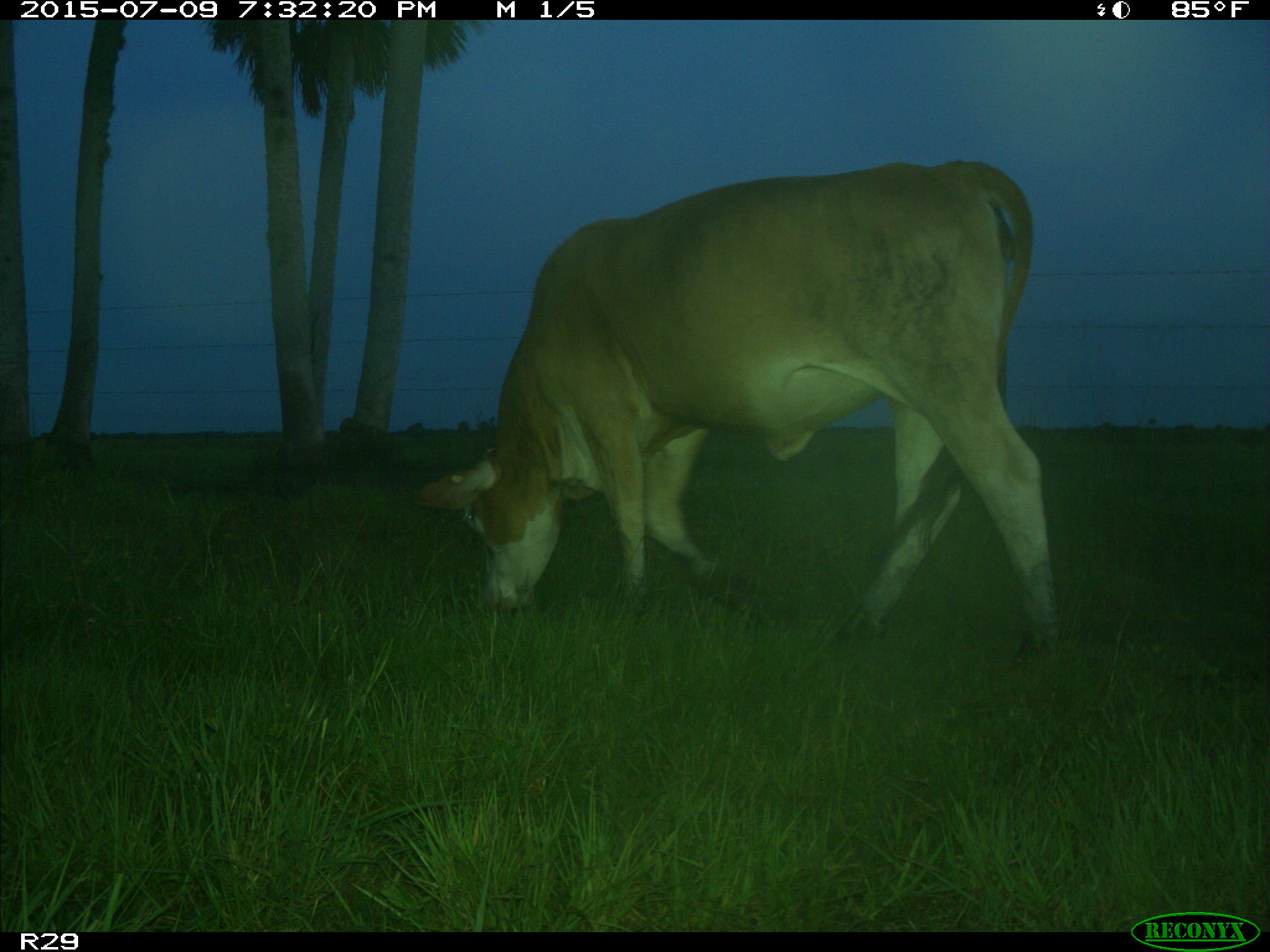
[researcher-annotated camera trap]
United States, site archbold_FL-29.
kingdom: Animalia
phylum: Chordata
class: Mammalia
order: Artiodactyla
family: Bovidae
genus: Bos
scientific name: Bos taurus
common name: domestic cow